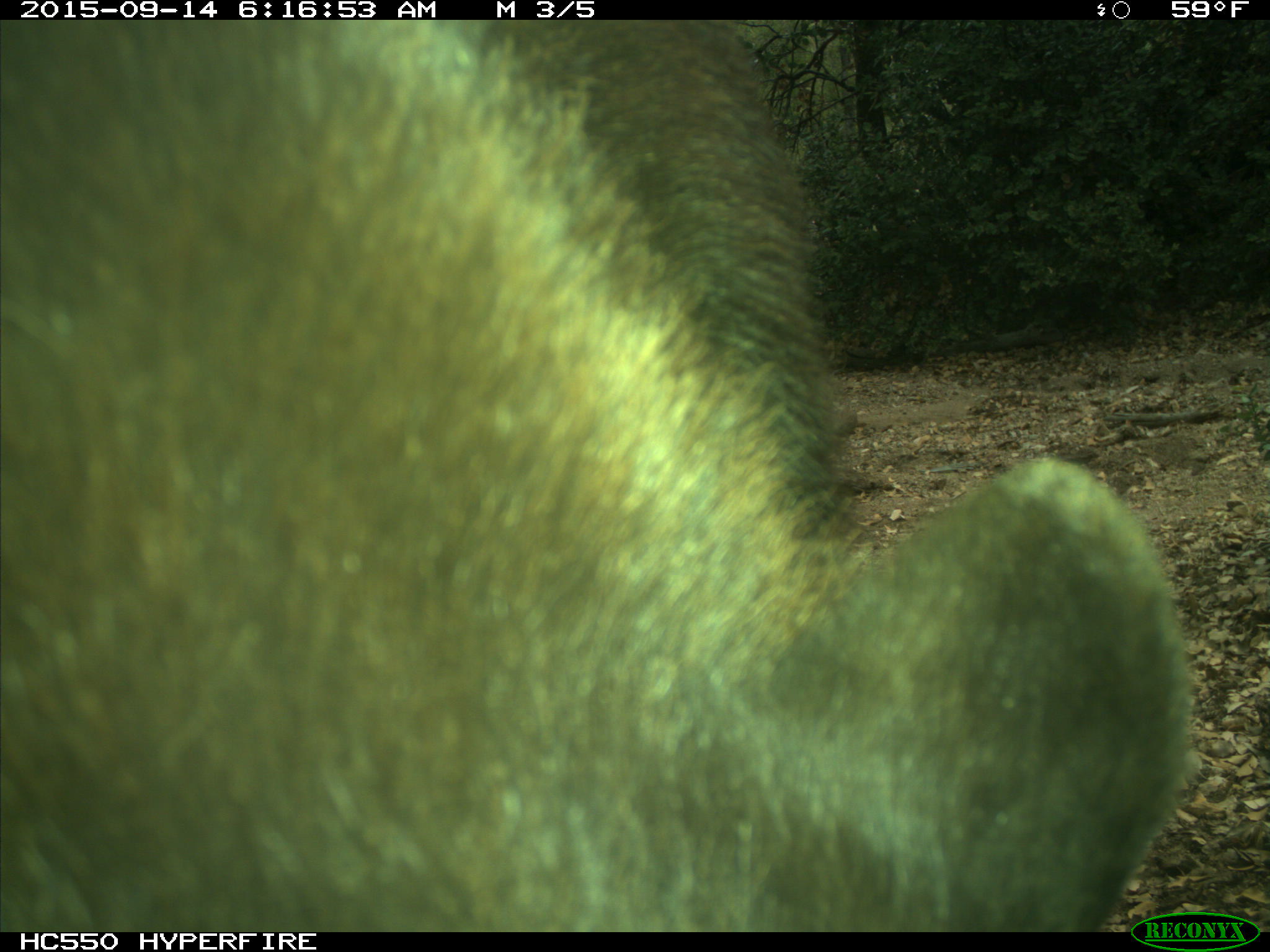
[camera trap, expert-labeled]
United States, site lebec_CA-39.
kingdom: Animalia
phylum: Chordata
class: Mammalia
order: Carnivora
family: Ursidae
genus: Ursus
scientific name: Ursus americanus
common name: american black bear